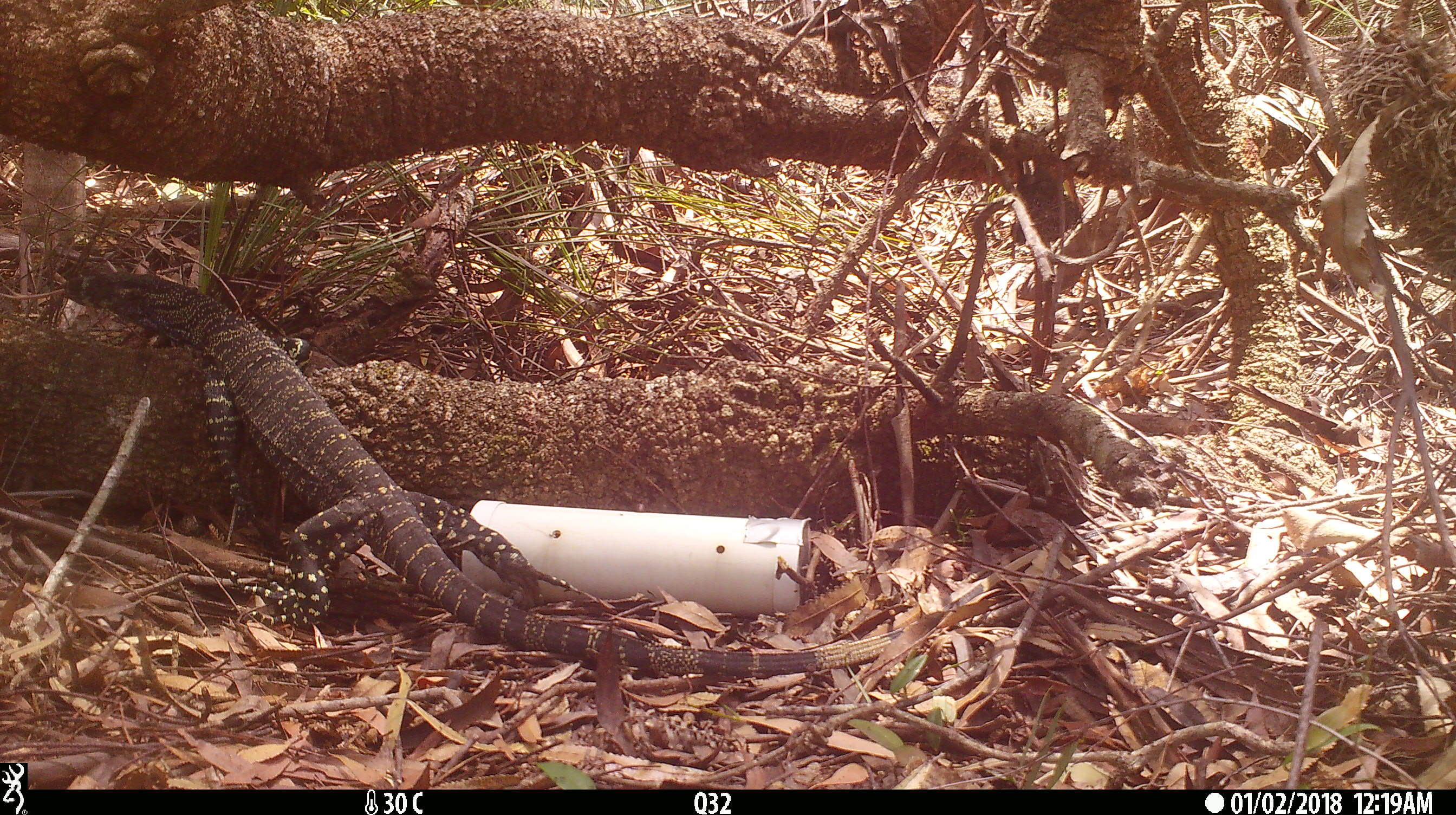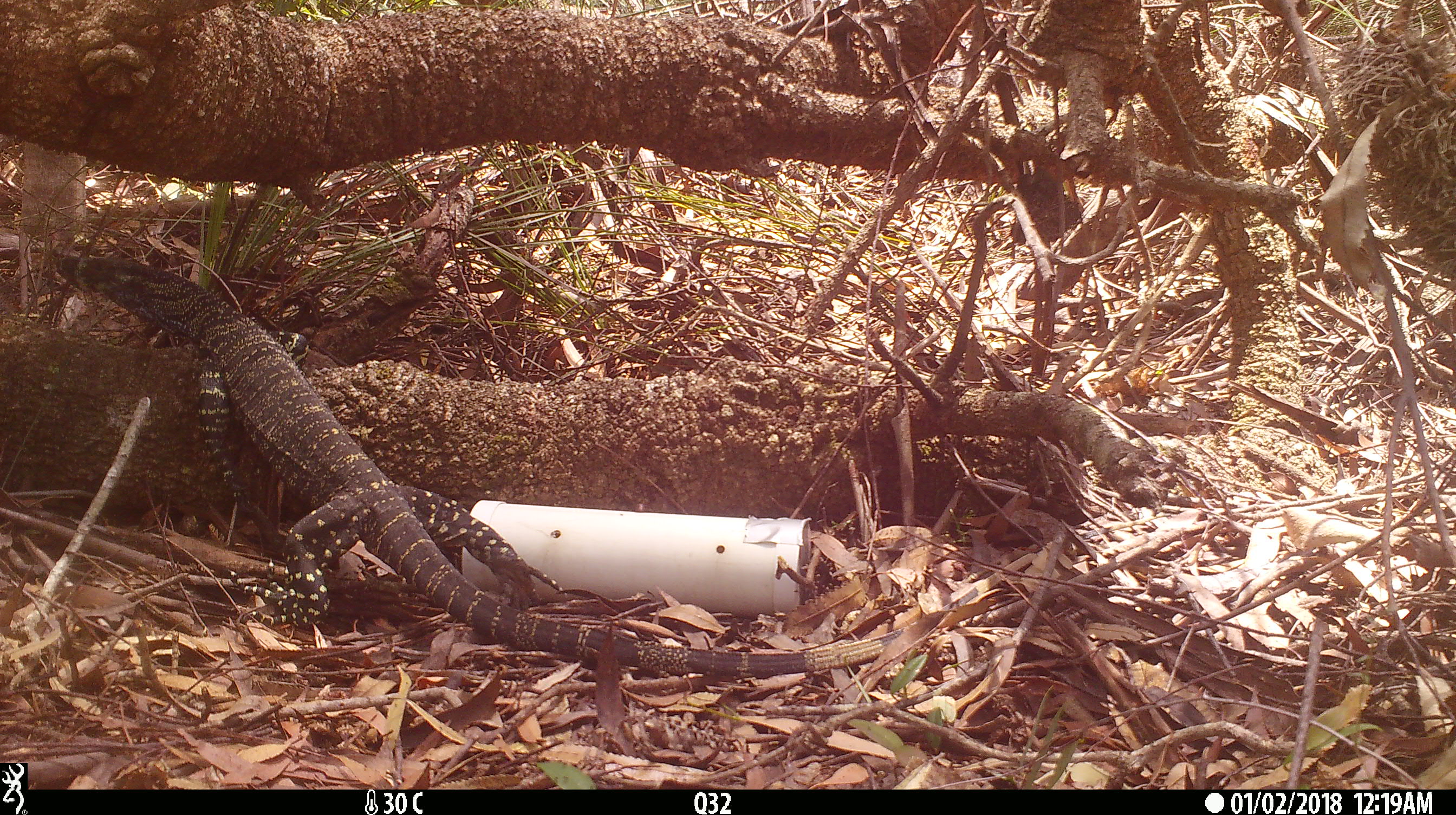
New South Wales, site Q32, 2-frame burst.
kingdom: Animalia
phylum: Chordata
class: Reptilia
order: Squamata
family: Varanidae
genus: Varanus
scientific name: Varanus varius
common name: lace monitor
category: goanna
Goanna (lace monitor) (Varanus varius).